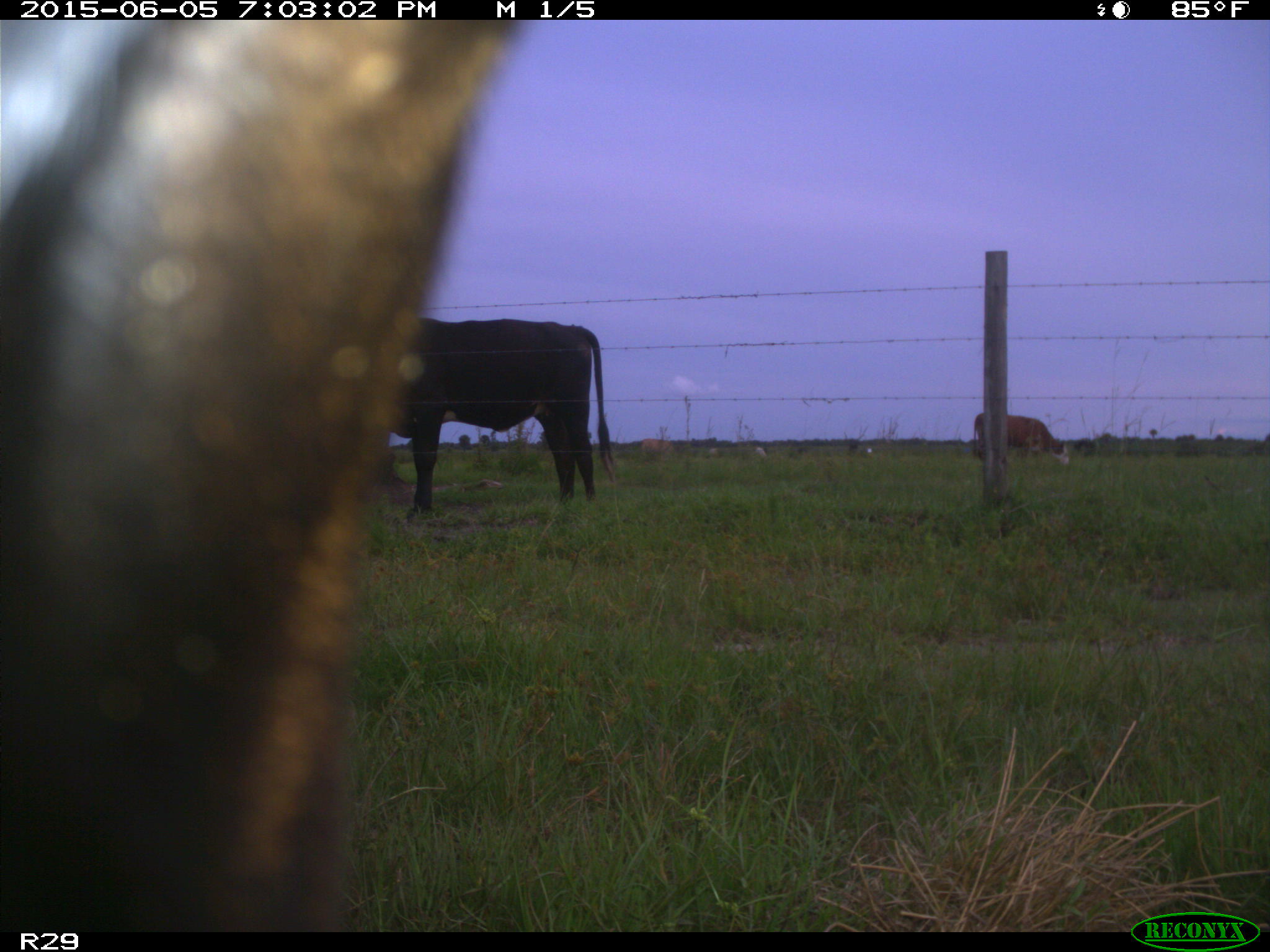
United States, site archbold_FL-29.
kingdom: Animalia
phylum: Chordata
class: Mammalia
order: Artiodactyla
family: Bovidae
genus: Bos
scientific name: Bos taurus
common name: domestic cow